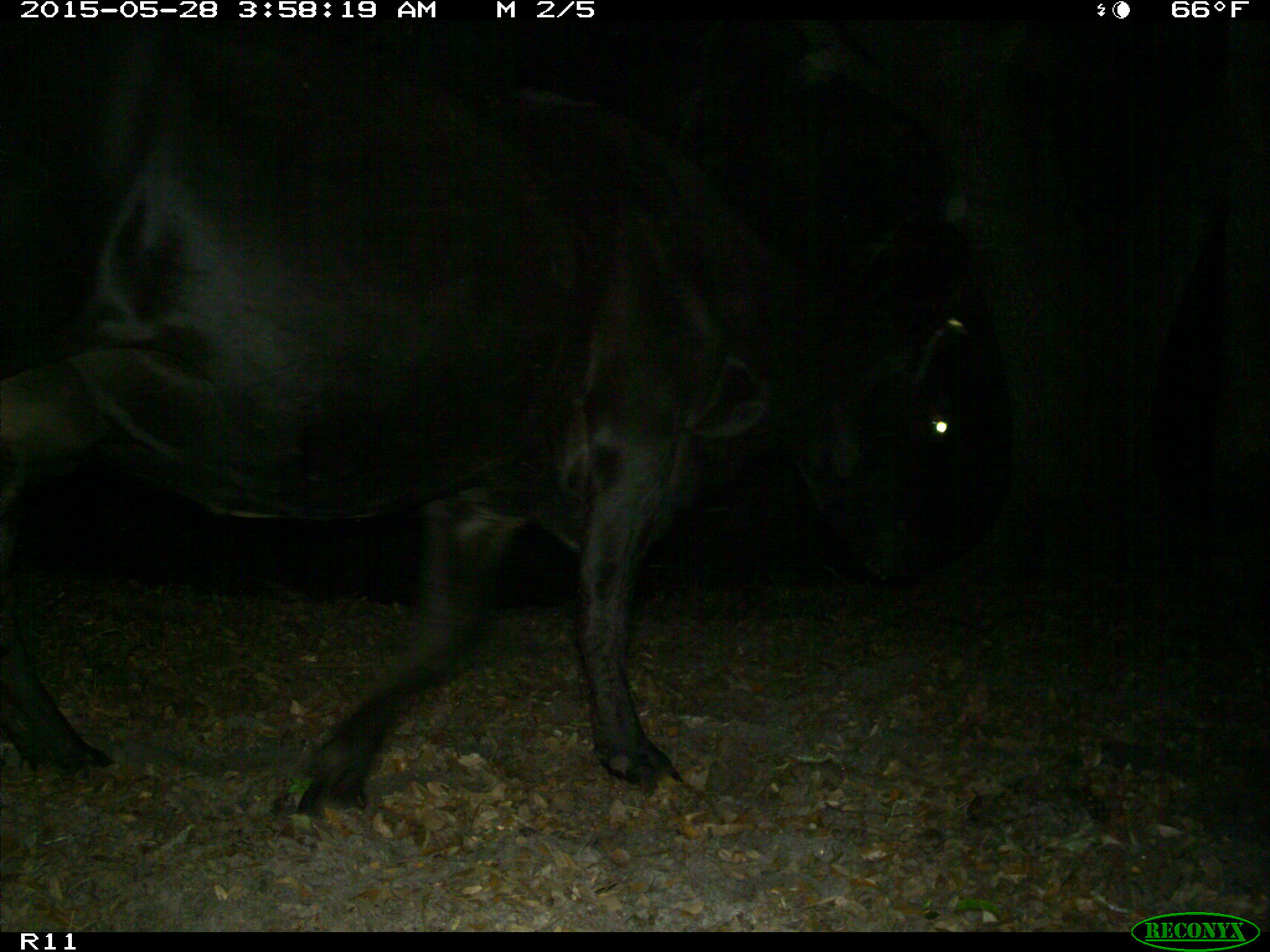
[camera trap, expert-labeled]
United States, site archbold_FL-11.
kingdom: Animalia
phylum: Chordata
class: Mammalia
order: Artiodactyla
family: Bovidae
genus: Bos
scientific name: Bos taurus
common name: domestic cow